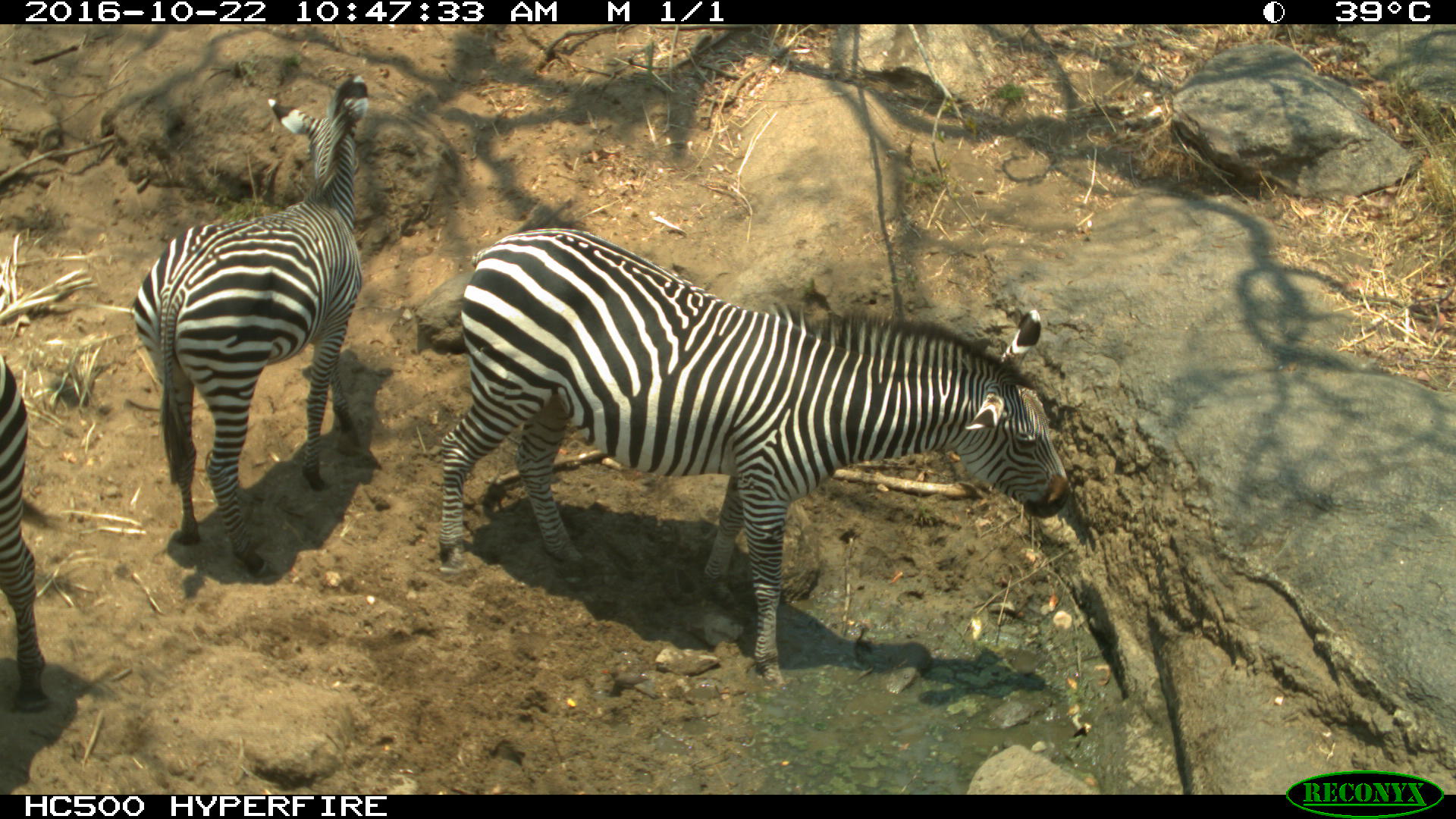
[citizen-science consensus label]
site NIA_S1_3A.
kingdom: Animalia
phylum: Chordata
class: Mammalia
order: Perissodactyla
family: Equidae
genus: Equus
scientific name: Equus quagga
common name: plains zebra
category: zebraplains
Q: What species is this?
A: Zebraplains (plains zebra) (Equus quagga).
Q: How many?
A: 3.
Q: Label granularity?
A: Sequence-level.